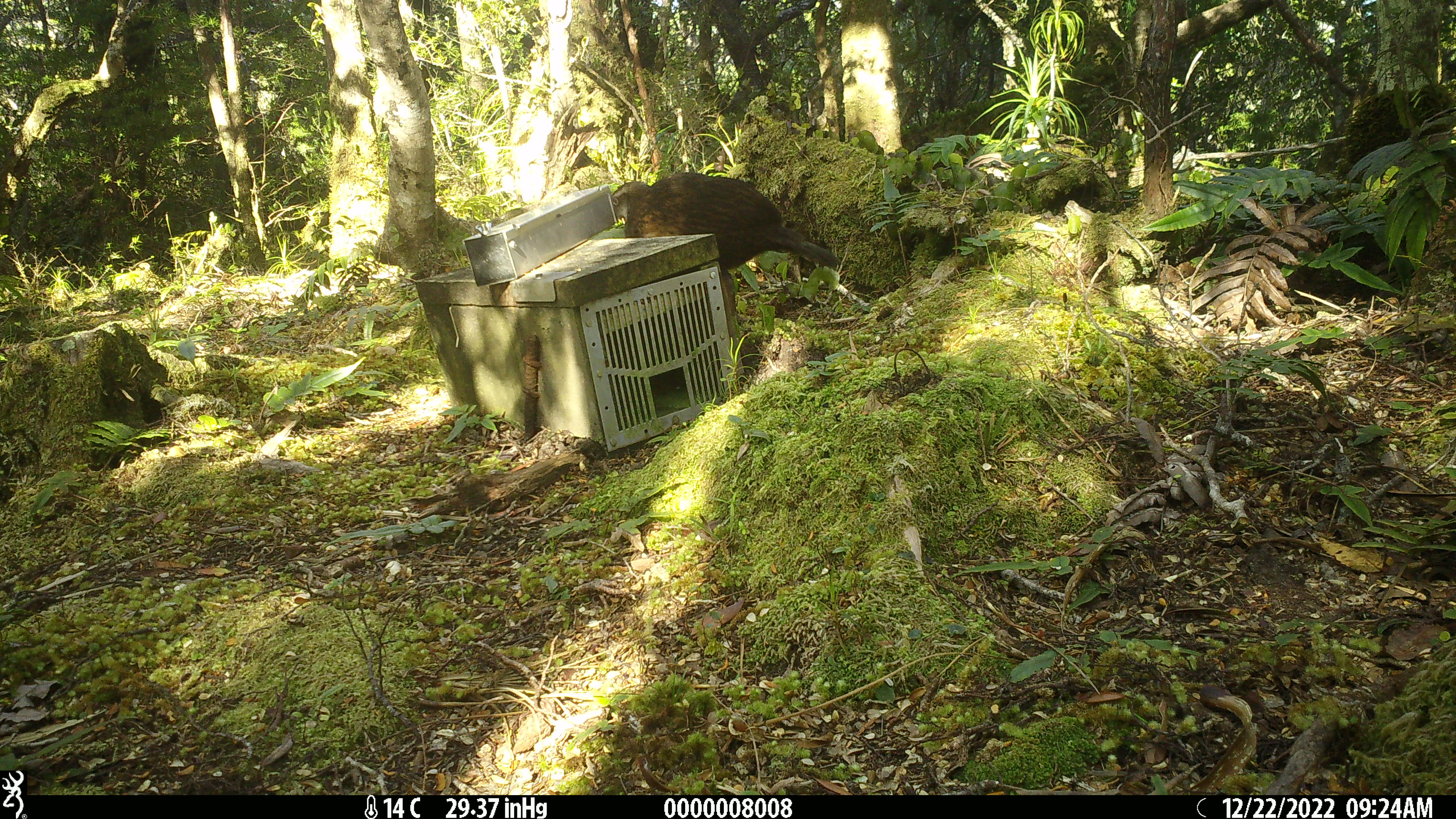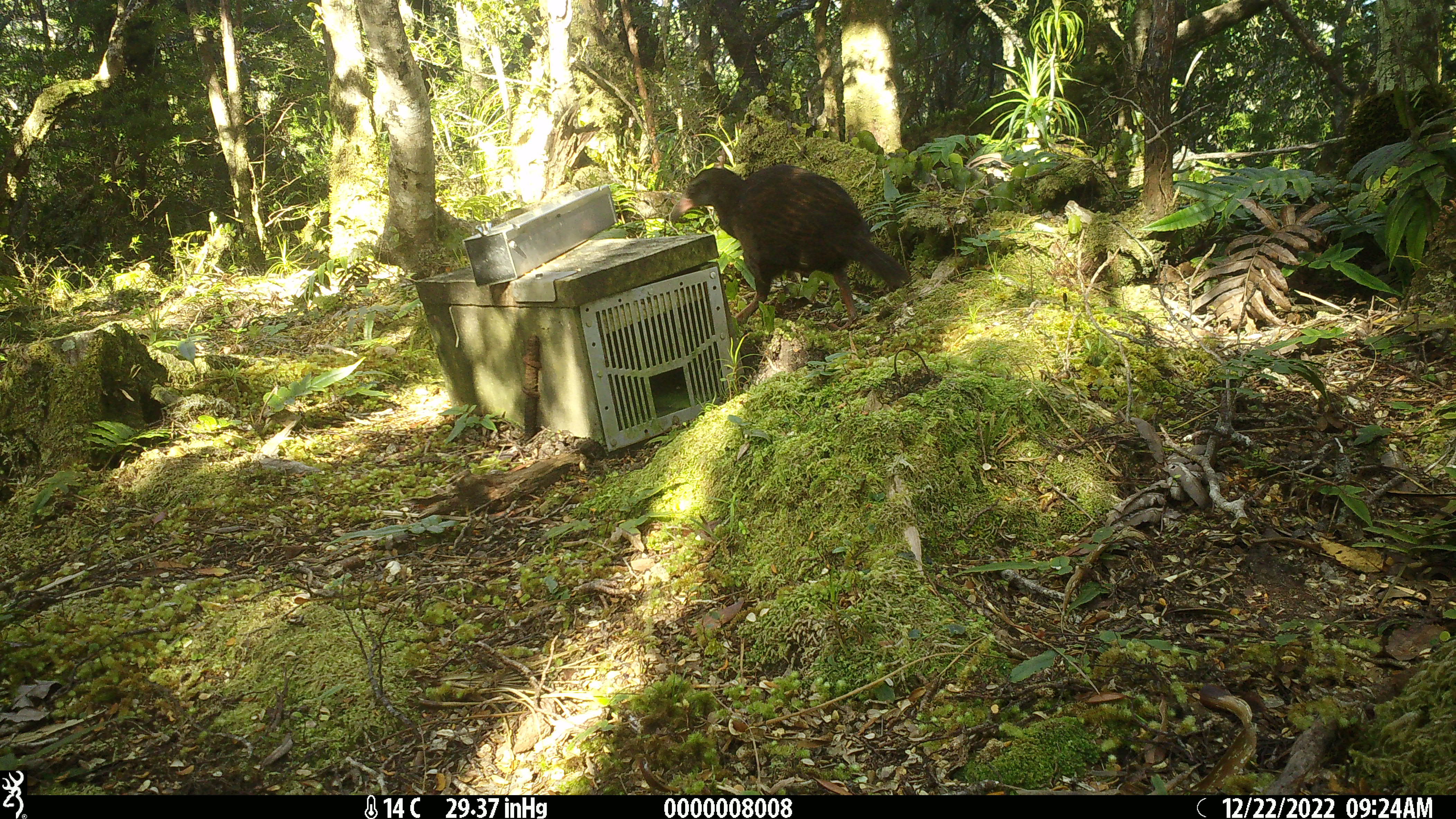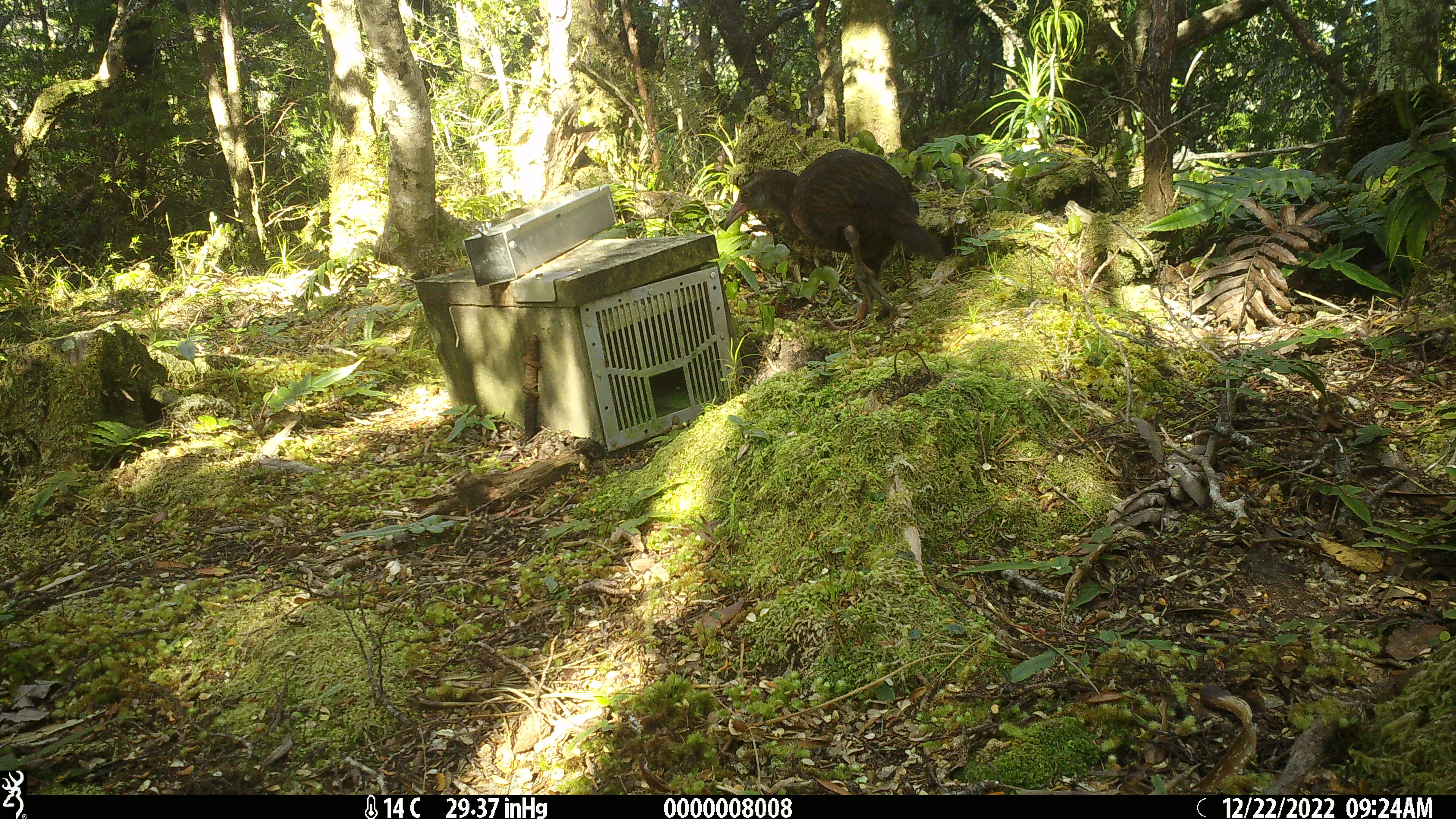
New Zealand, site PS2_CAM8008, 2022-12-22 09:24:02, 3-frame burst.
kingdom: Animalia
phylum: Chordata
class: Aves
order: Gruiformes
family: Rallidae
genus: Gallirallus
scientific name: Gallirallus australis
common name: weka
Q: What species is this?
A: Weka (Gallirallus australis).